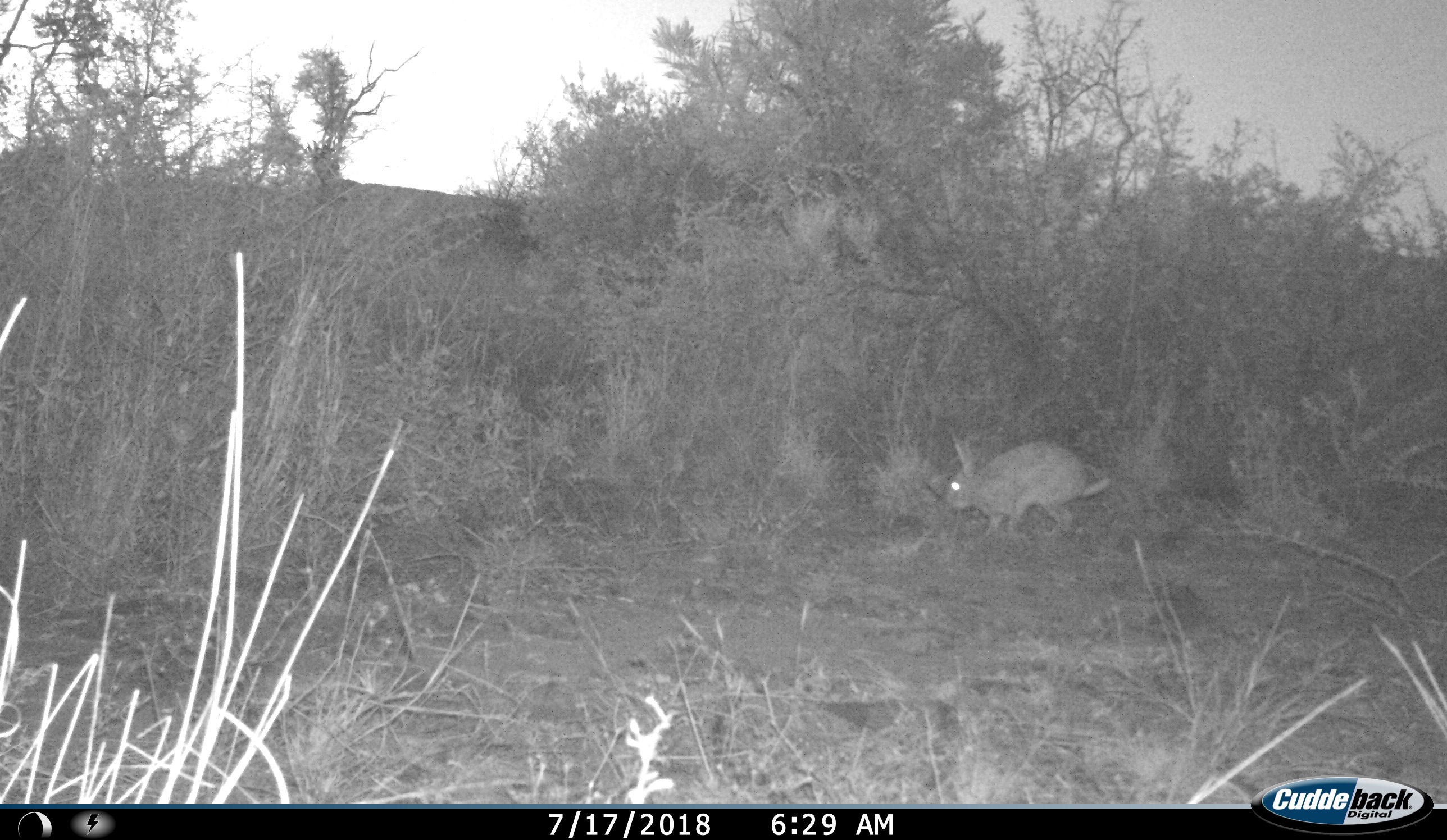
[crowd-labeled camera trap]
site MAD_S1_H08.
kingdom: Animalia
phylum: Chordata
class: Mammalia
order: Carnivora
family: Herpestidae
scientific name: Herpestidae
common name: mongoose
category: mongooseunknown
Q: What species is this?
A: Mongooseunknown (mongoose) (Herpestidae).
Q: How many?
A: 1.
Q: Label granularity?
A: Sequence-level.